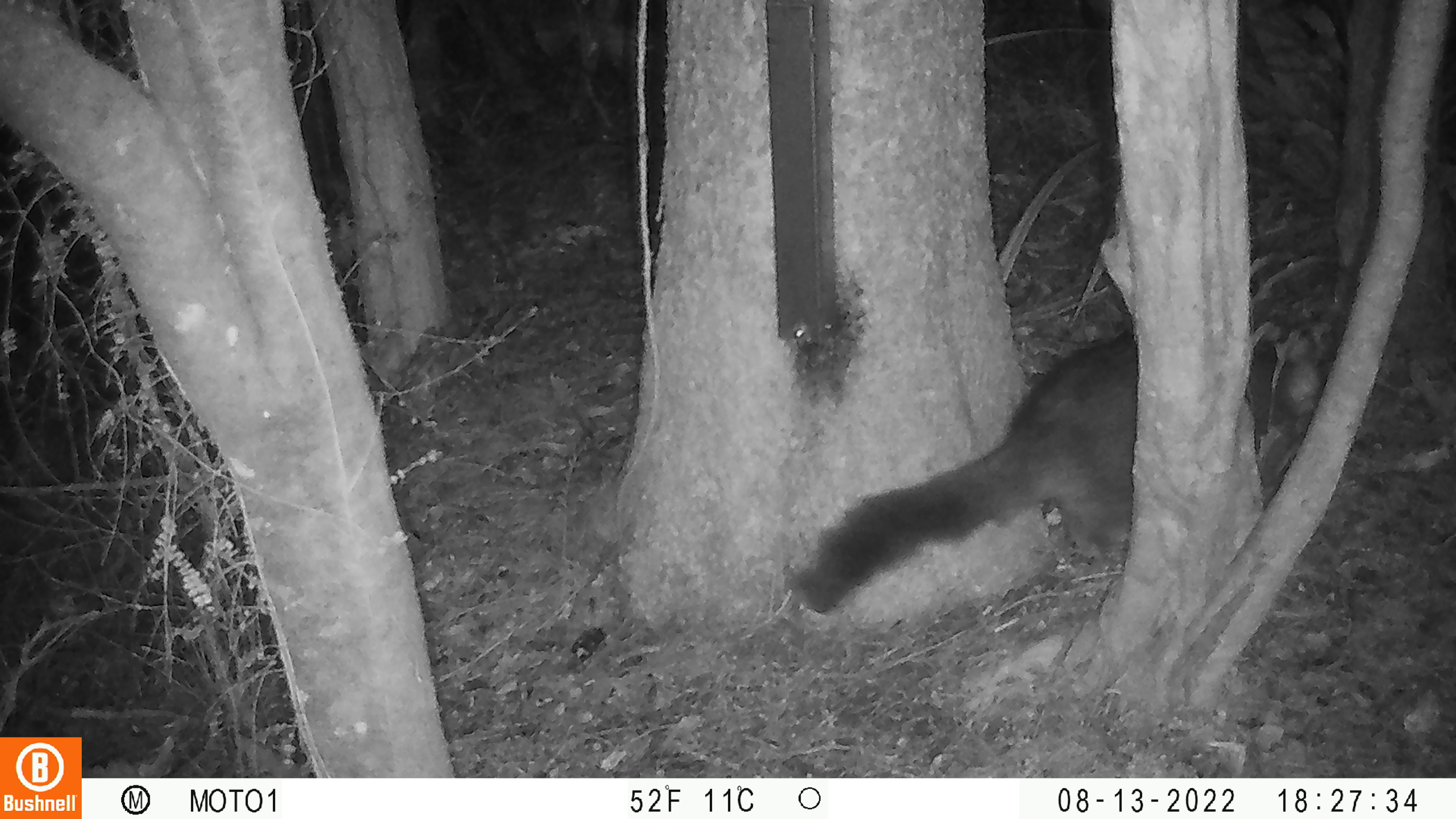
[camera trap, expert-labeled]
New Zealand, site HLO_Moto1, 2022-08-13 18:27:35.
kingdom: Animalia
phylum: Chordata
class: Mammalia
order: Diprotodontia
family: Phalangeridae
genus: Trichosurus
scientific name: Trichosurus vulpecula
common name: common brushtail possum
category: possum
Possum (common brushtail possum) (Trichosurus vulpecula).